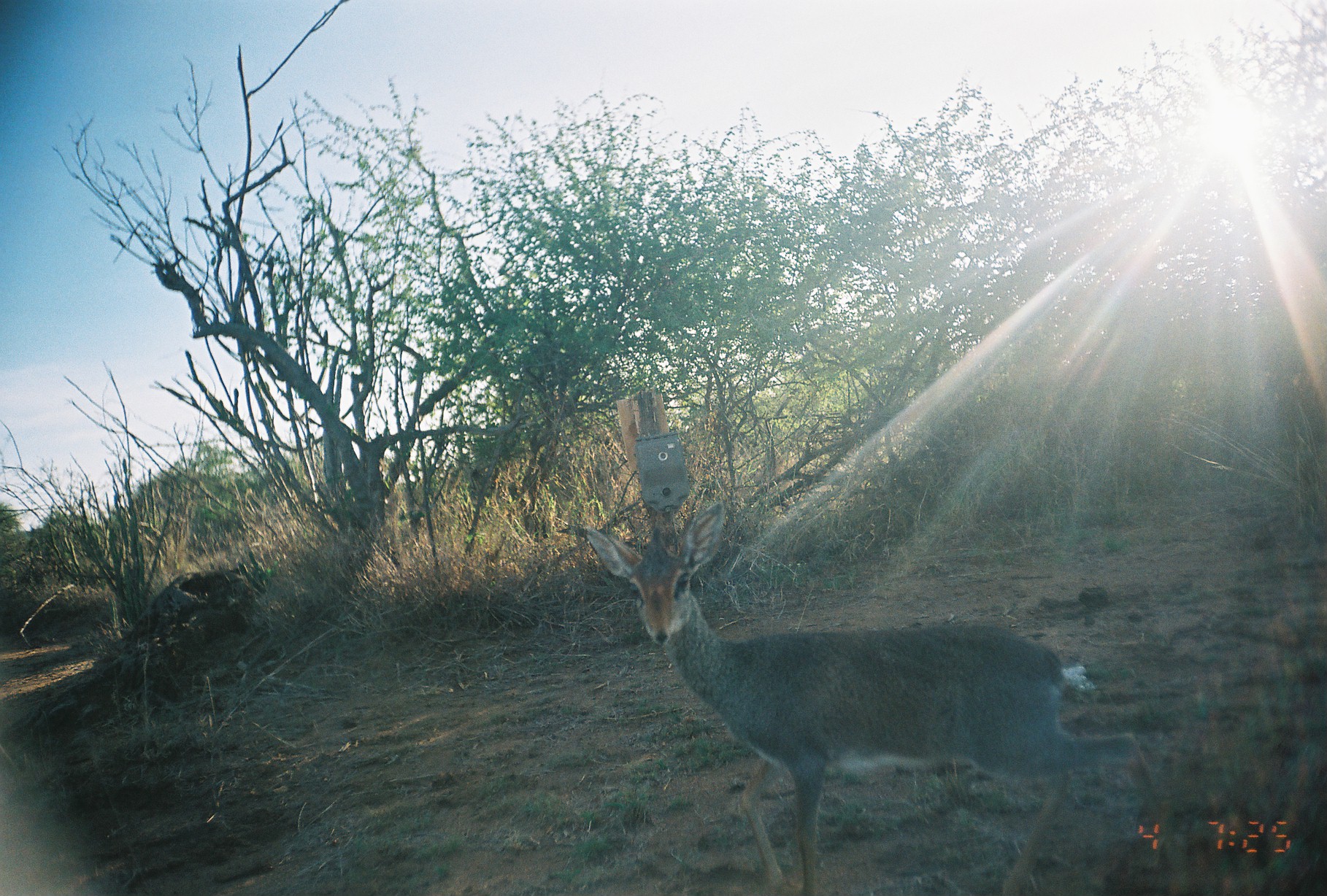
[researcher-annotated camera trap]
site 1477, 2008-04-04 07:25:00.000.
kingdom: Animalia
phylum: Chordata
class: Mammalia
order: Artiodactyla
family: Bovidae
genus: Madoqua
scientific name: Madoqua guentheri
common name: günther's dik-dik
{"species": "Madoqua guentheri (günther's dik-dik)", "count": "1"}